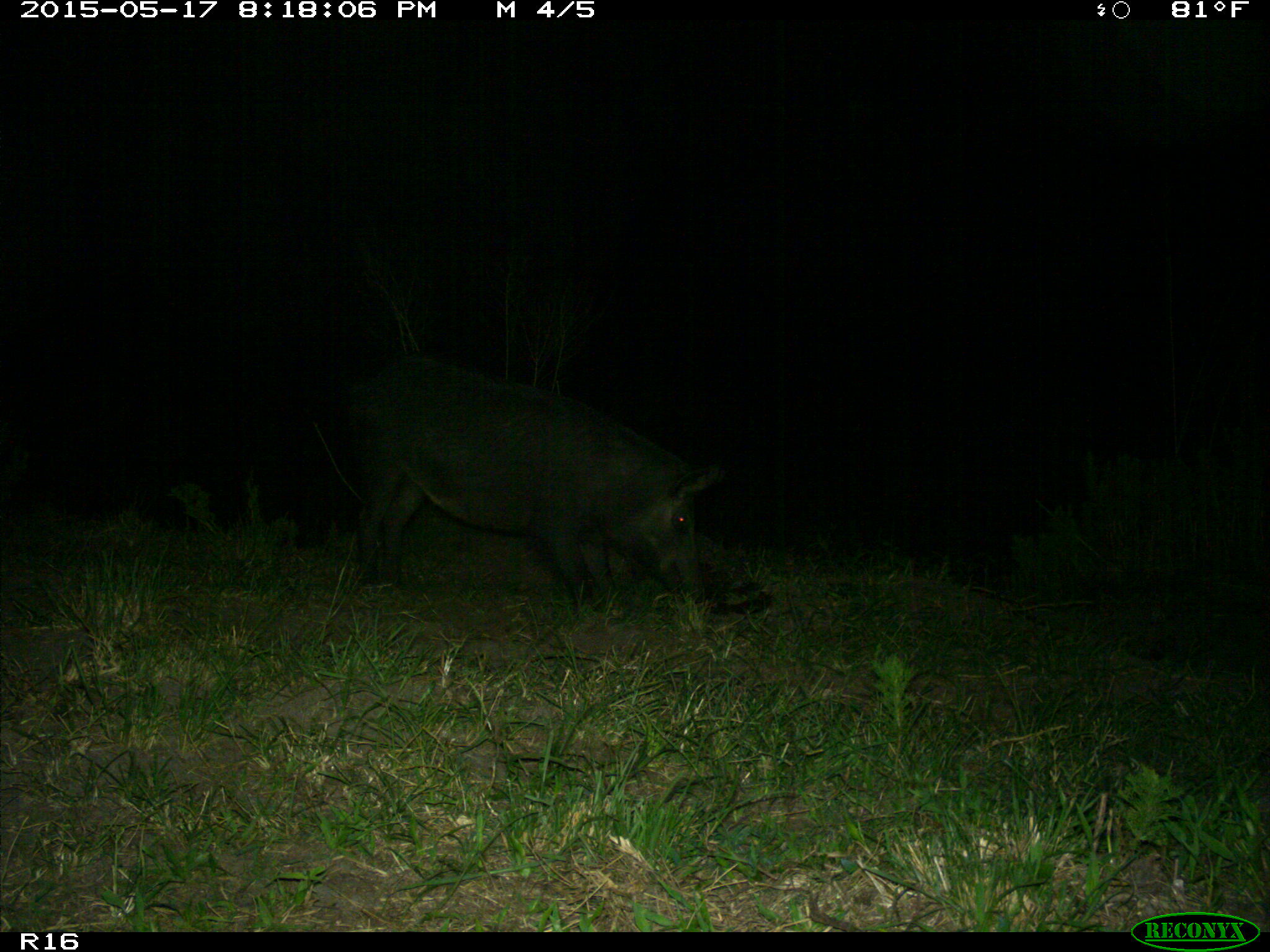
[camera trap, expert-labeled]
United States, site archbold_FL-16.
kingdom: Animalia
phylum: Chordata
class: Mammalia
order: Artiodactyla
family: Suidae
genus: Sus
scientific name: Sus scrofa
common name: wild boar